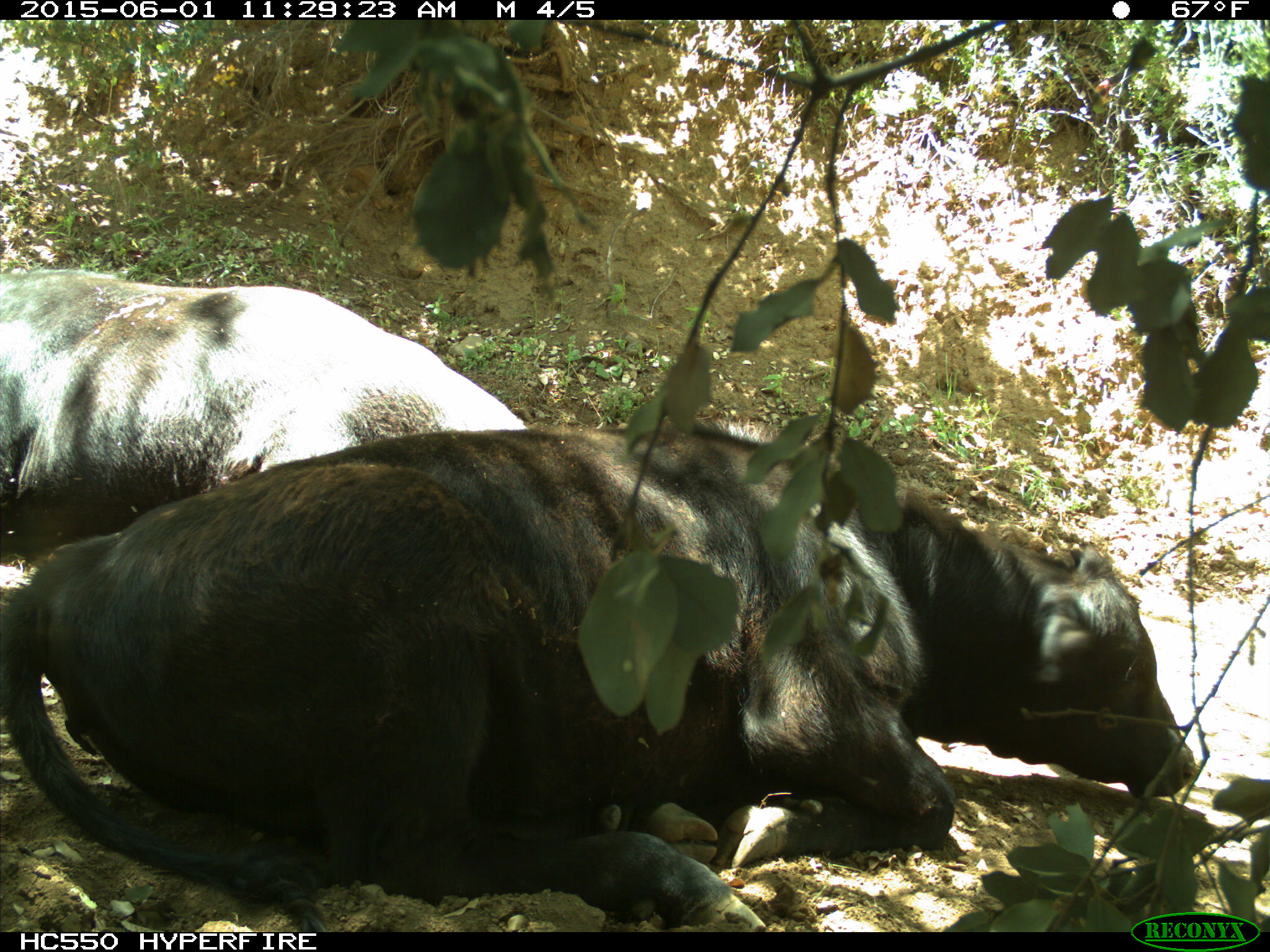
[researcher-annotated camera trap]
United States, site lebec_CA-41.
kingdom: Animalia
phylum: Chordata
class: Mammalia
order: Artiodactyla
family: Bovidae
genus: Bos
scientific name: Bos taurus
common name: domestic cow